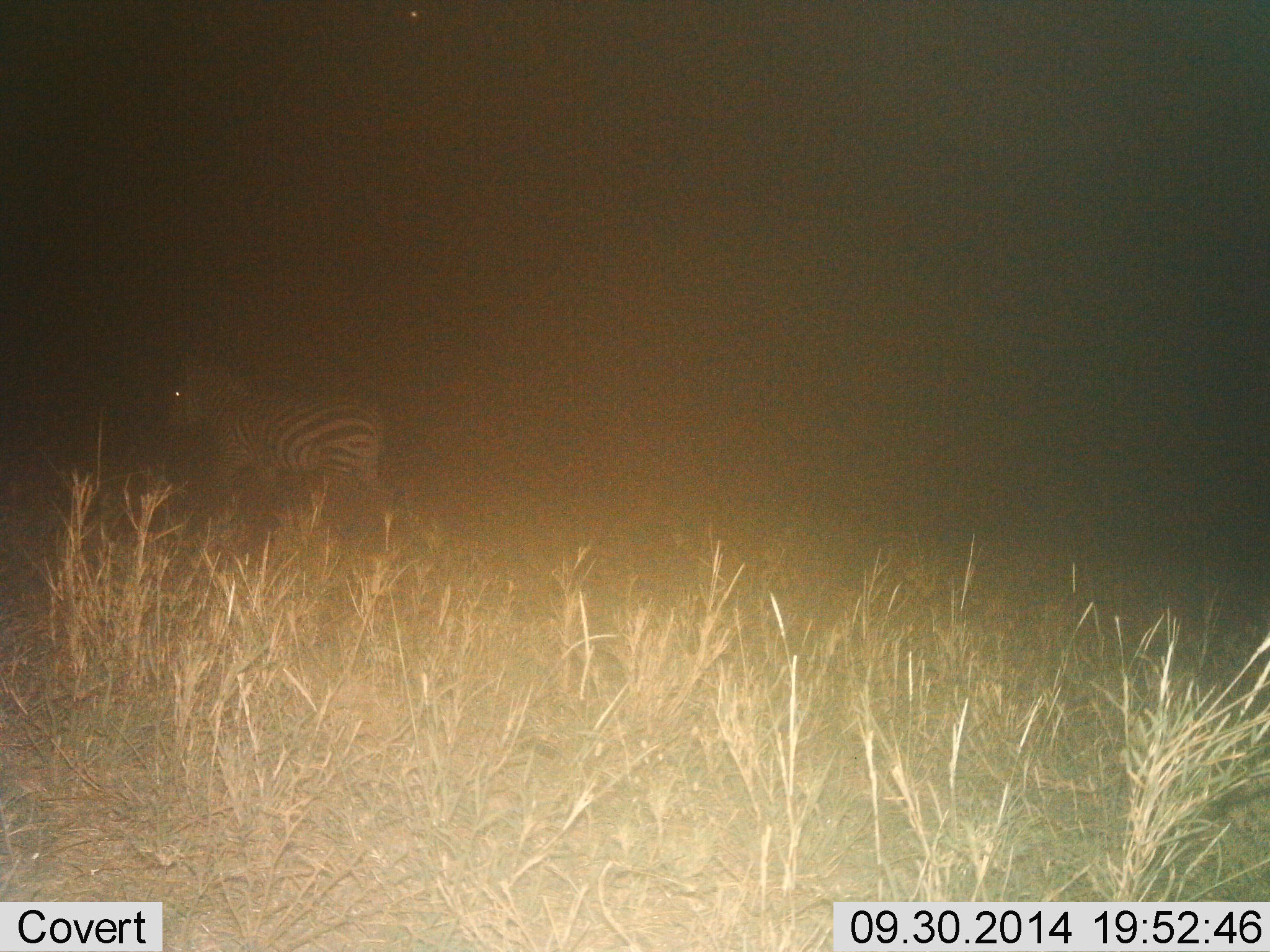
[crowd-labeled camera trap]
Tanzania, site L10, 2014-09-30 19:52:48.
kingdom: Animalia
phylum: Chordata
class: Mammalia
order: Perissodactyla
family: Equidae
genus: Equus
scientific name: Equus quagga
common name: plains zebra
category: zebra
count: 1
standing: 10%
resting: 0%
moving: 90%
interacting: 0%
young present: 0%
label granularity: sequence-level